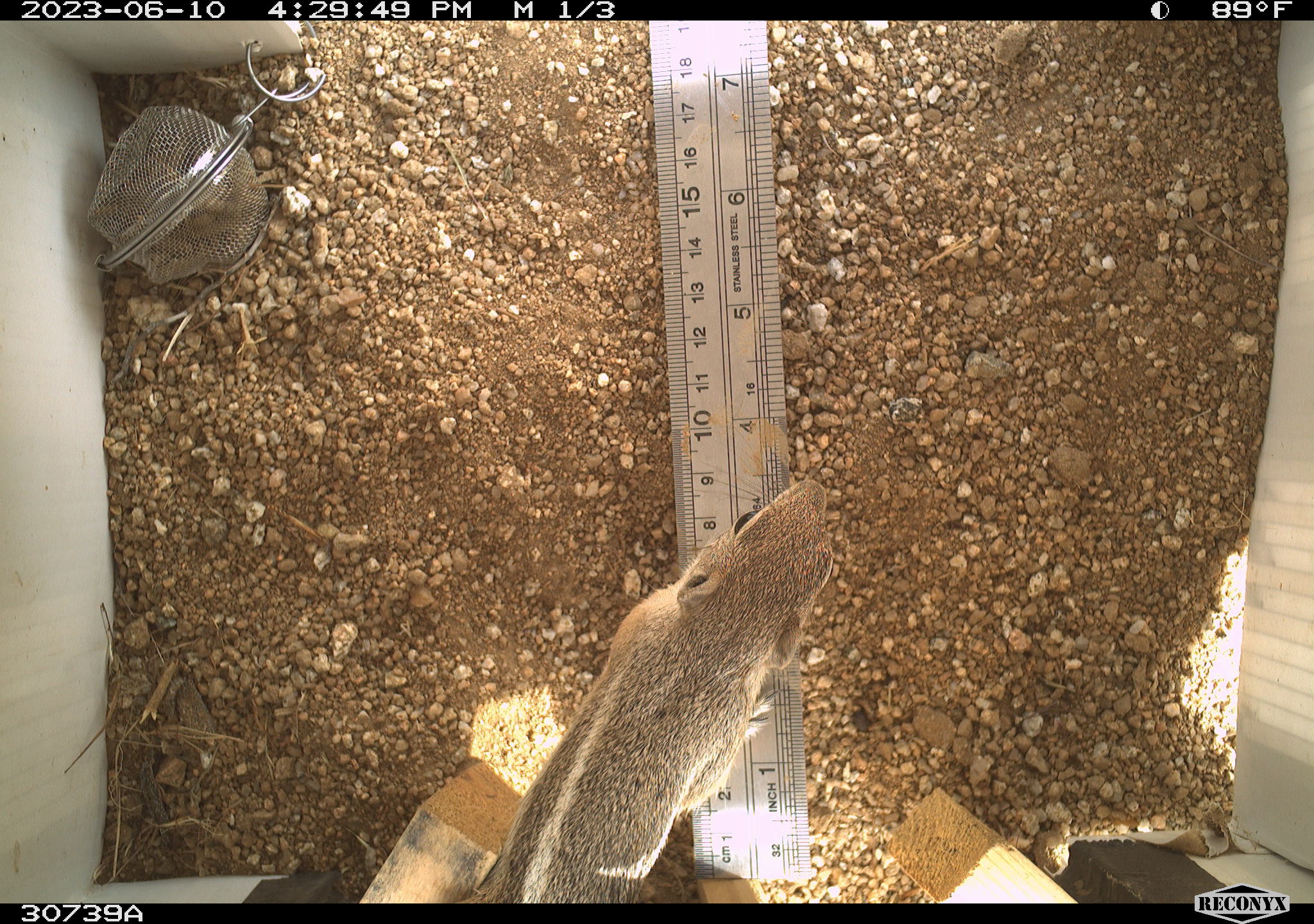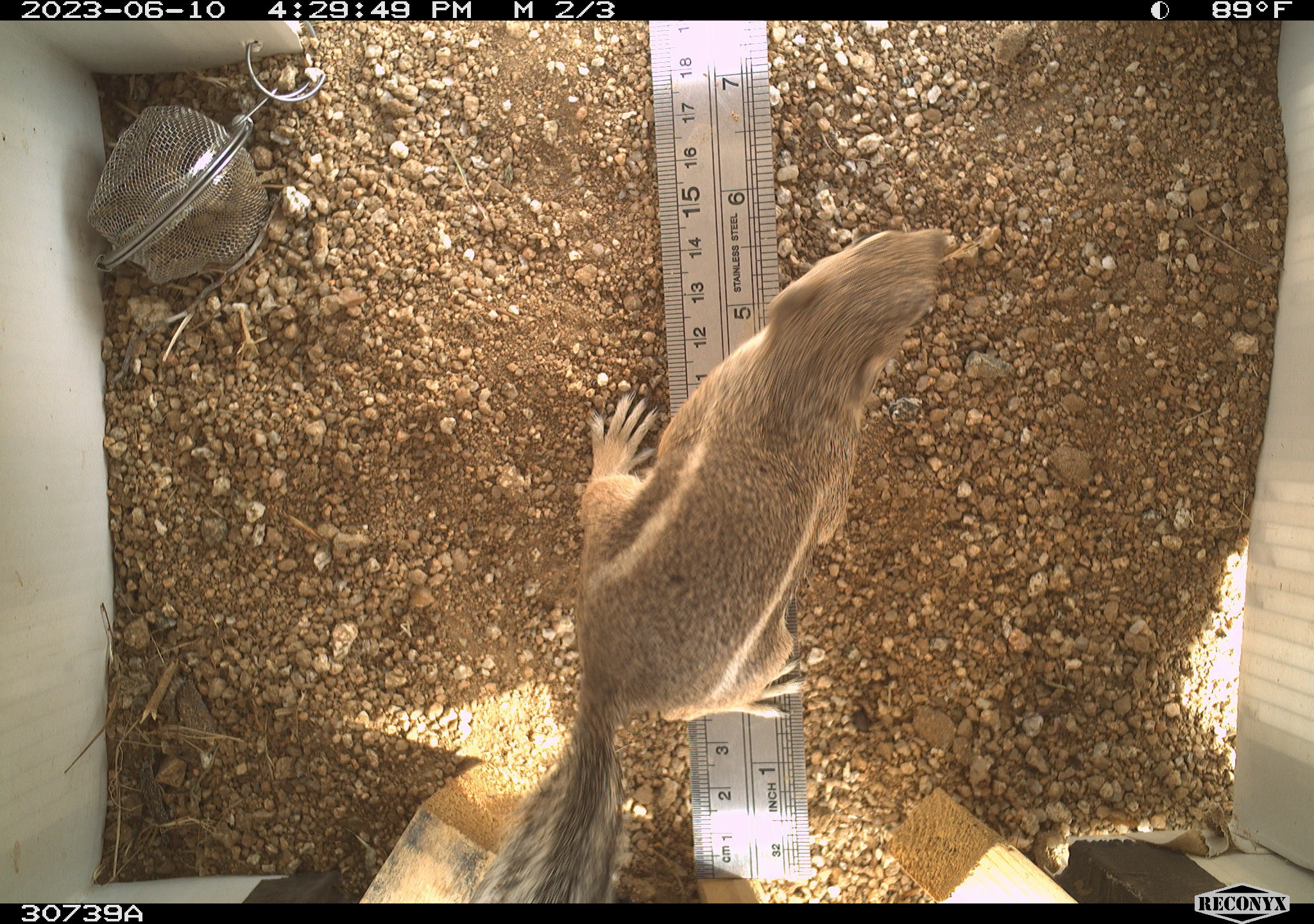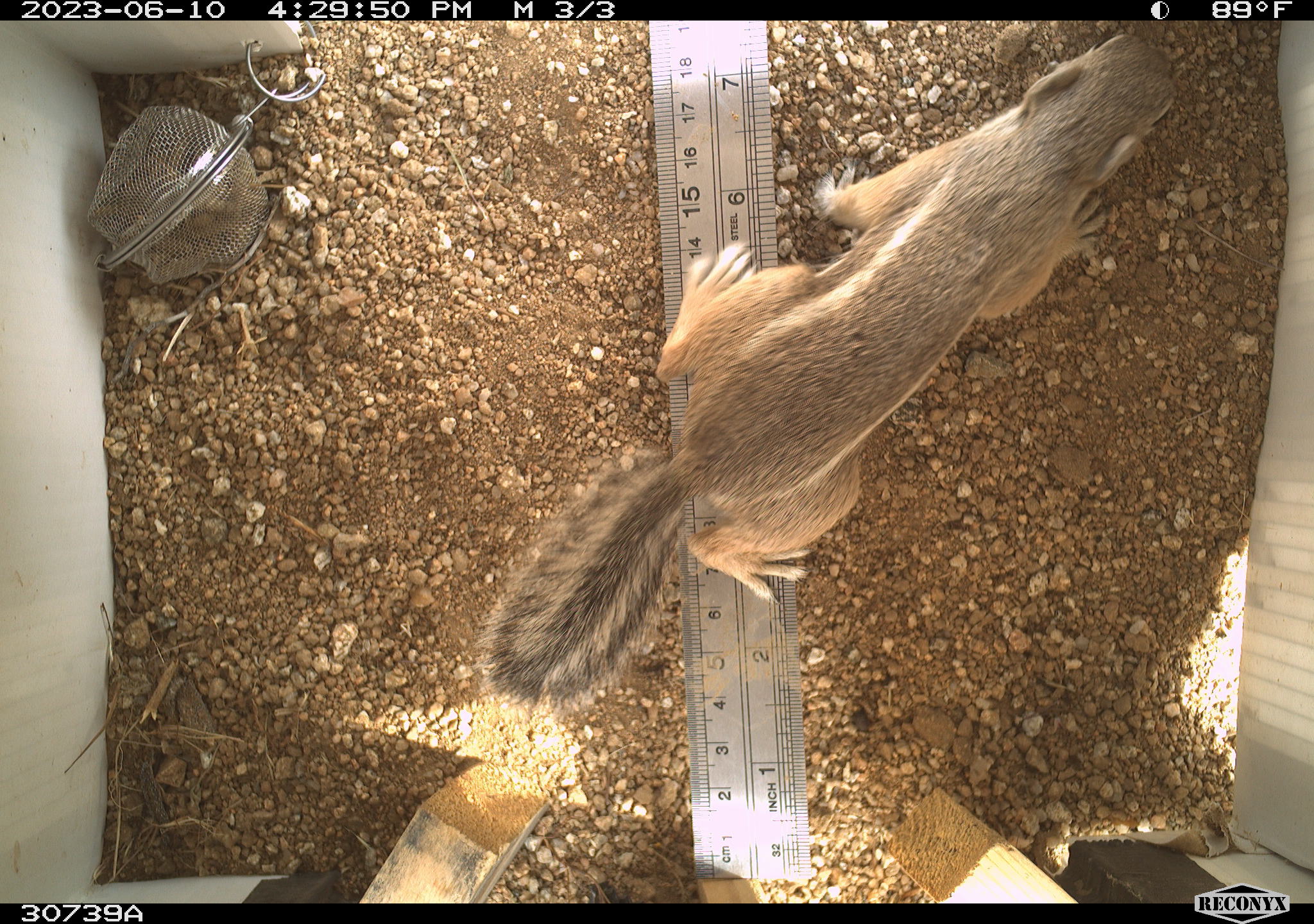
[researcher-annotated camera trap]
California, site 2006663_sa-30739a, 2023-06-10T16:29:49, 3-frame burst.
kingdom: Animalia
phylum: Chordata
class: Mammalia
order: Rodentia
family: Sciuridae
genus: Ammospermophilus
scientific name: Ammospermophilus leucurus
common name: white-tailed antelope squirrel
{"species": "white-tailed antelope squirrel (Ammospermophilus leucurus)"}